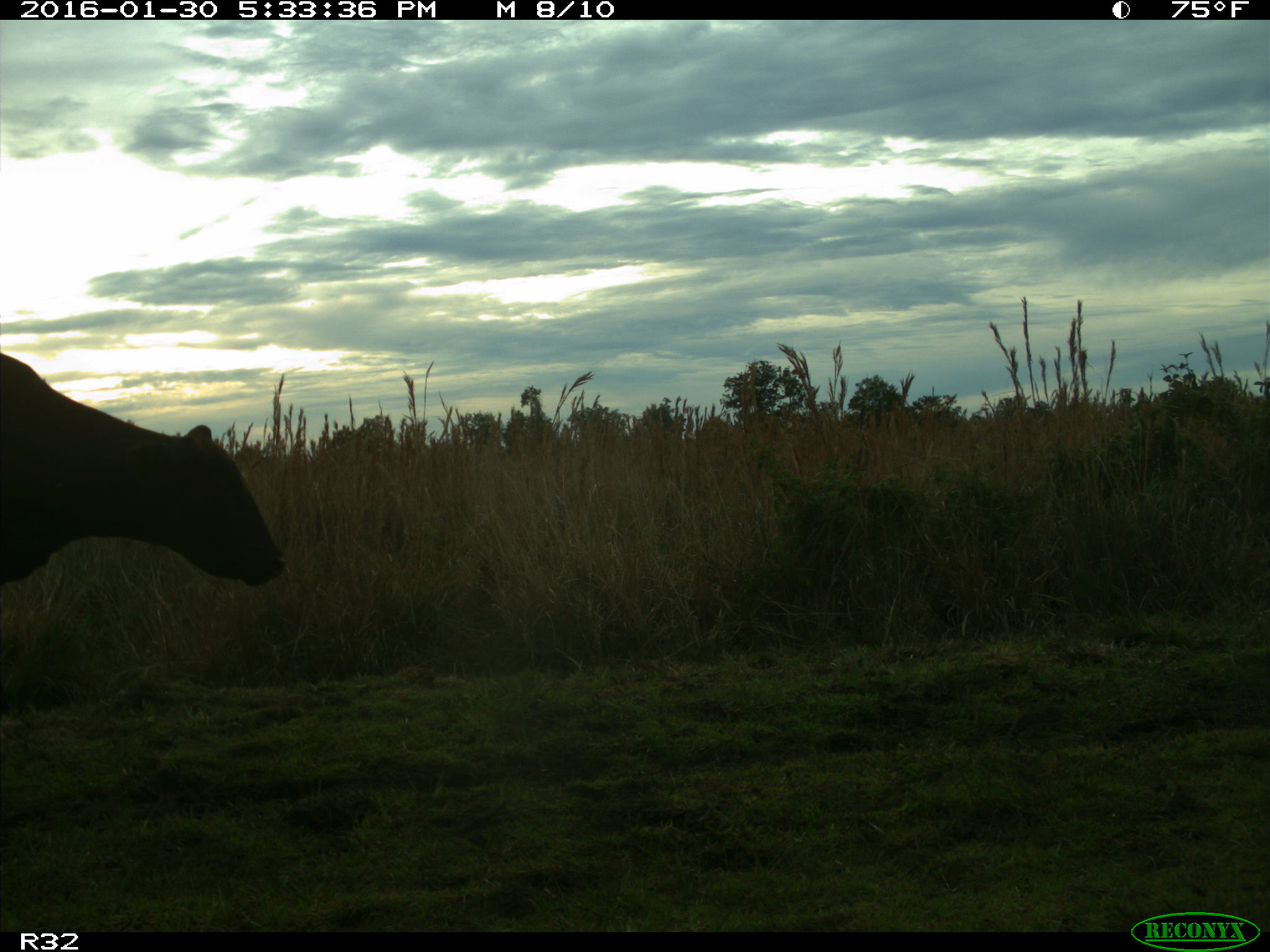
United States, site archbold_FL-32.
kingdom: Animalia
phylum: Chordata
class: Mammalia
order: Artiodactyla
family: Bovidae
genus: Bos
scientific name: Bos taurus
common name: domestic cow